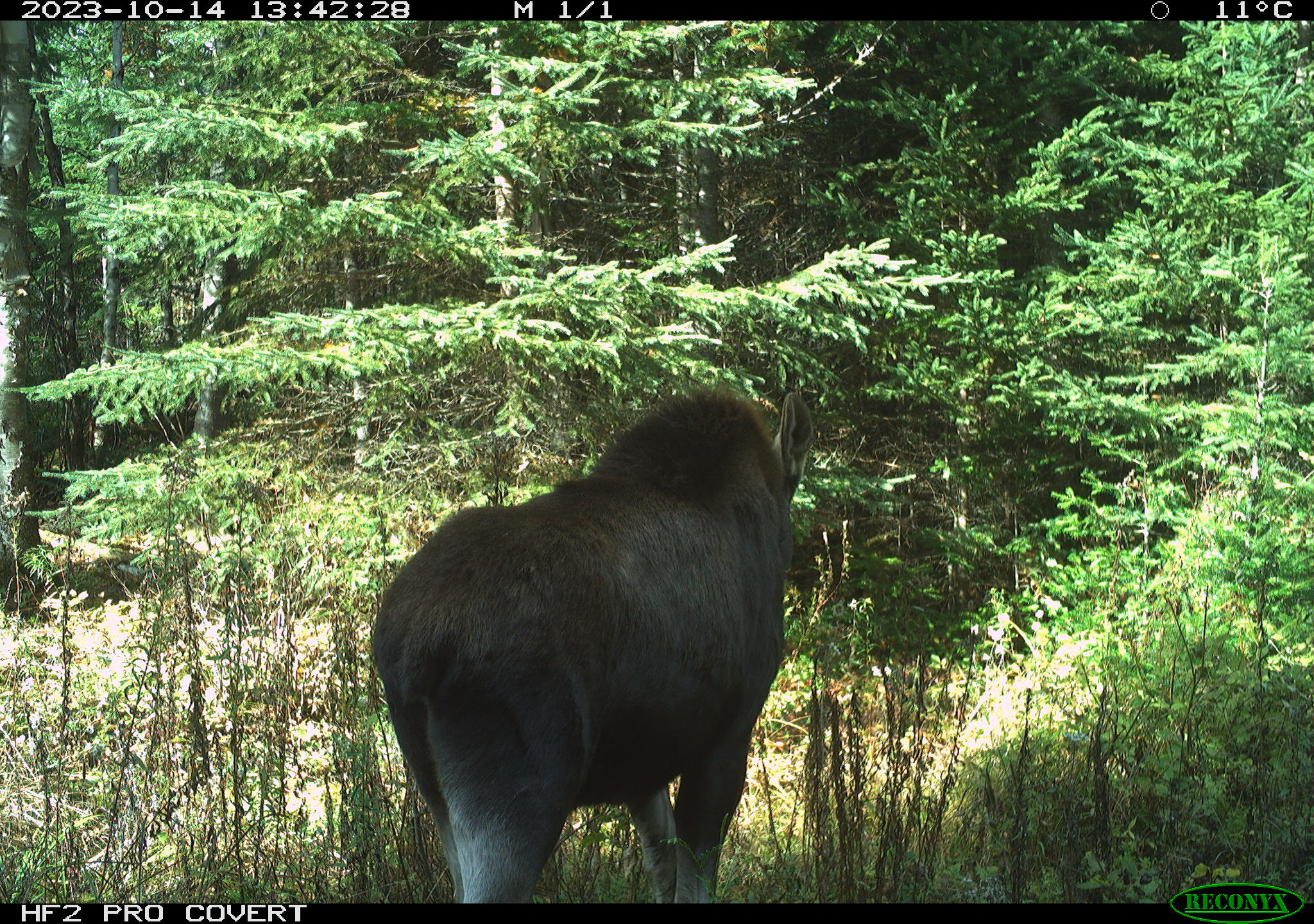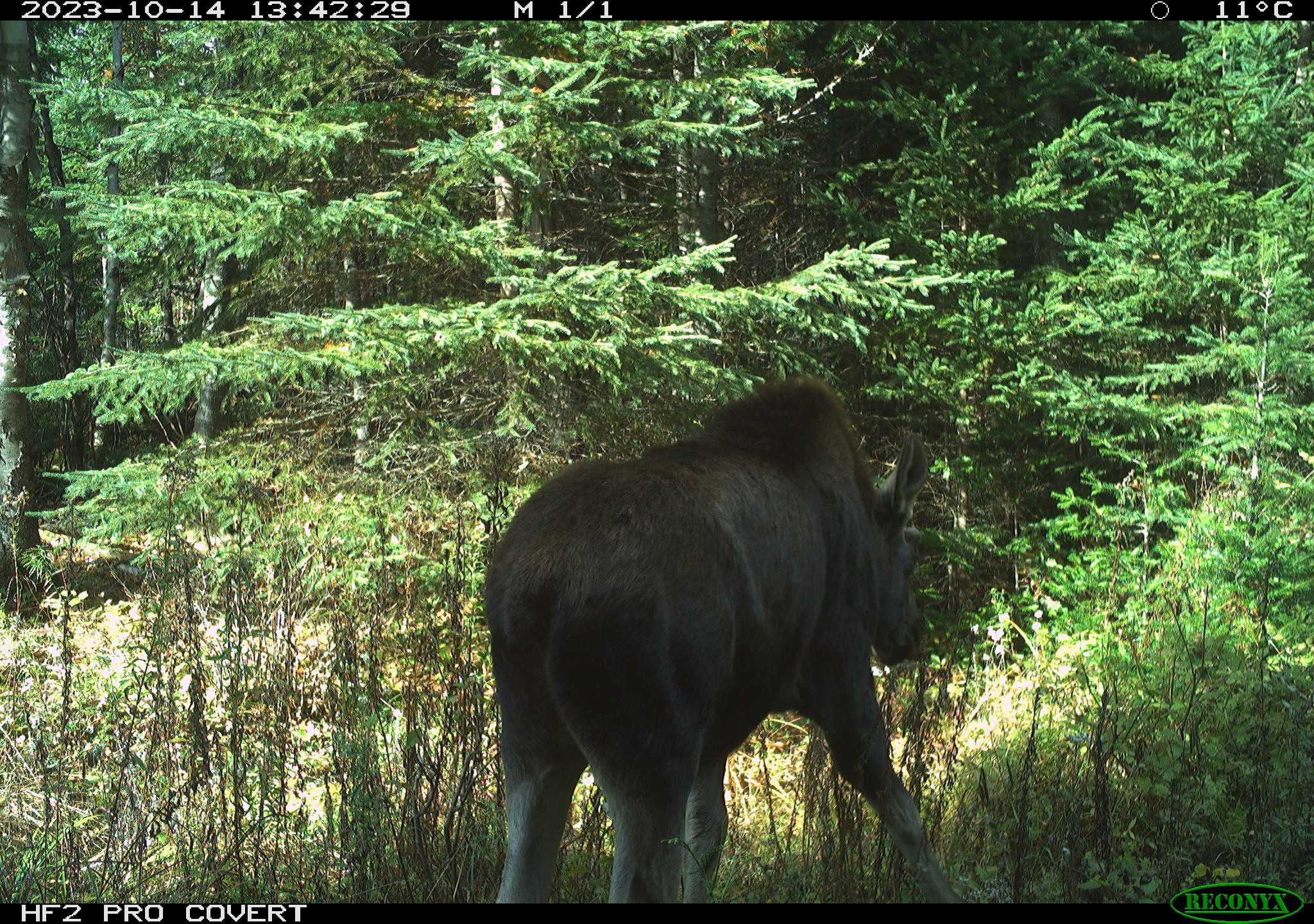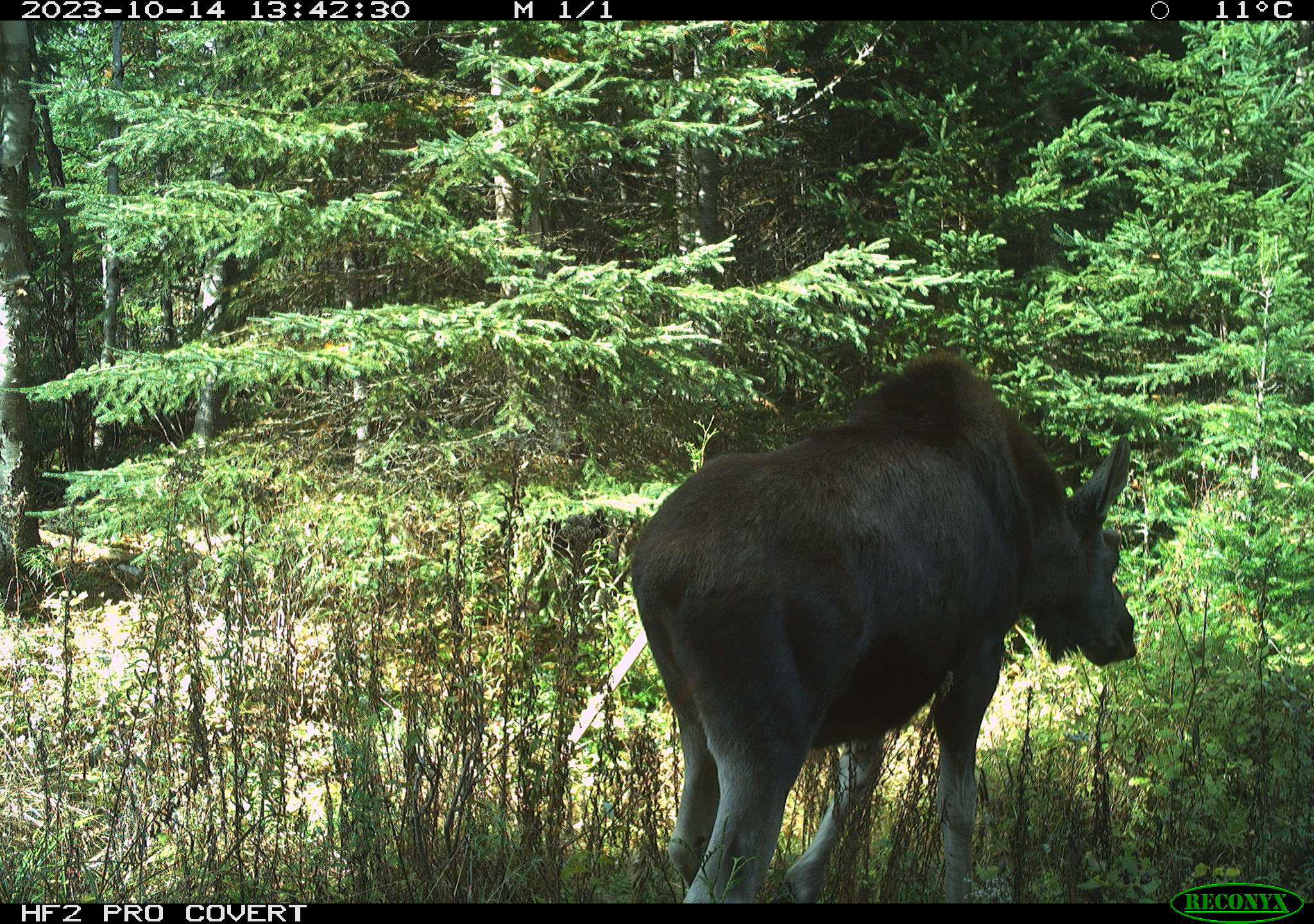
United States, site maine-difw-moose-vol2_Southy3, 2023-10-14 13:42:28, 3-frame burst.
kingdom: Animalia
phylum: Chordata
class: Mammalia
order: Artiodactyla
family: Cervidae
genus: Alces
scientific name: Alces alces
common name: moose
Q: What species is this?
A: Moose (Alces alces).